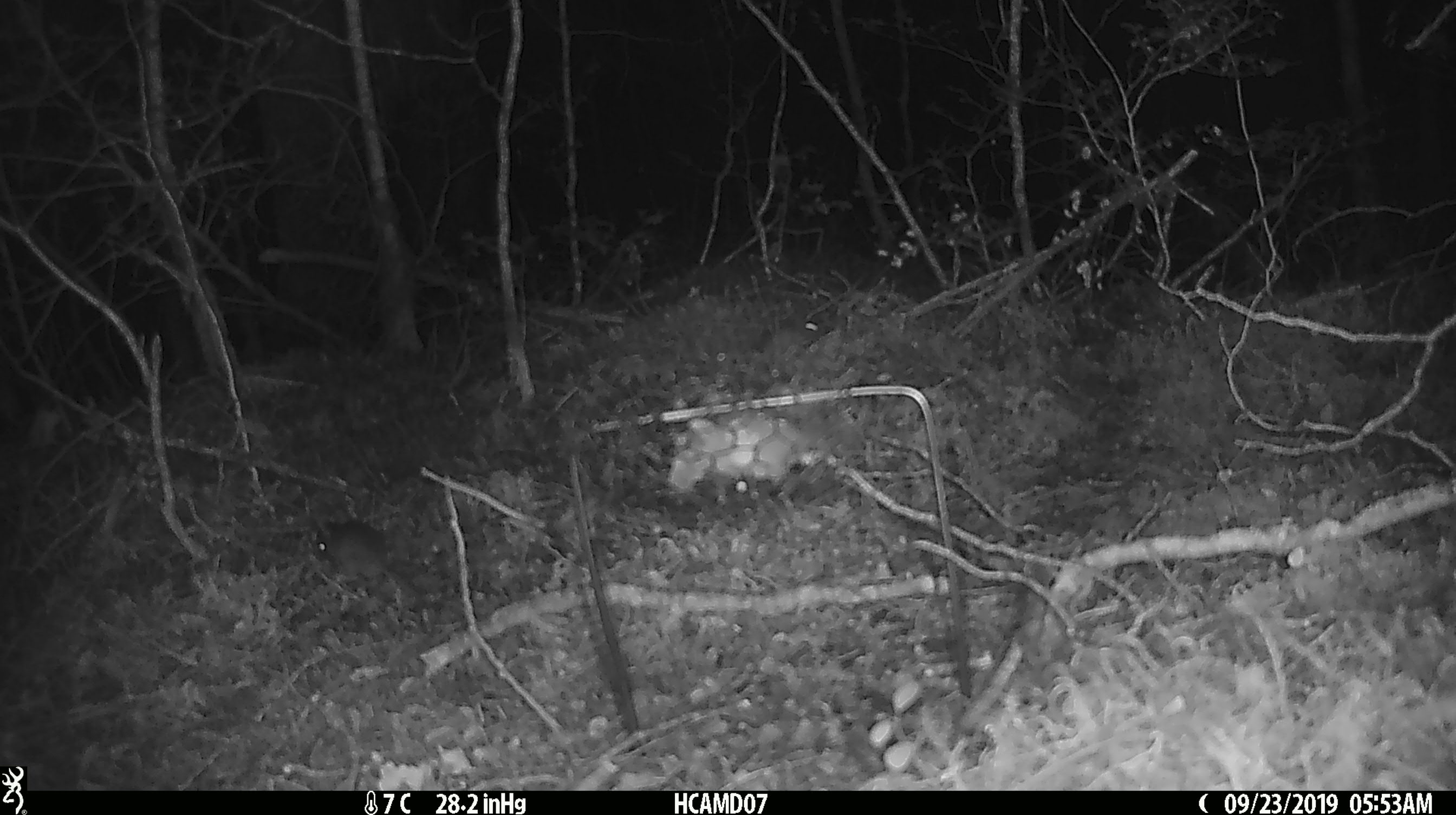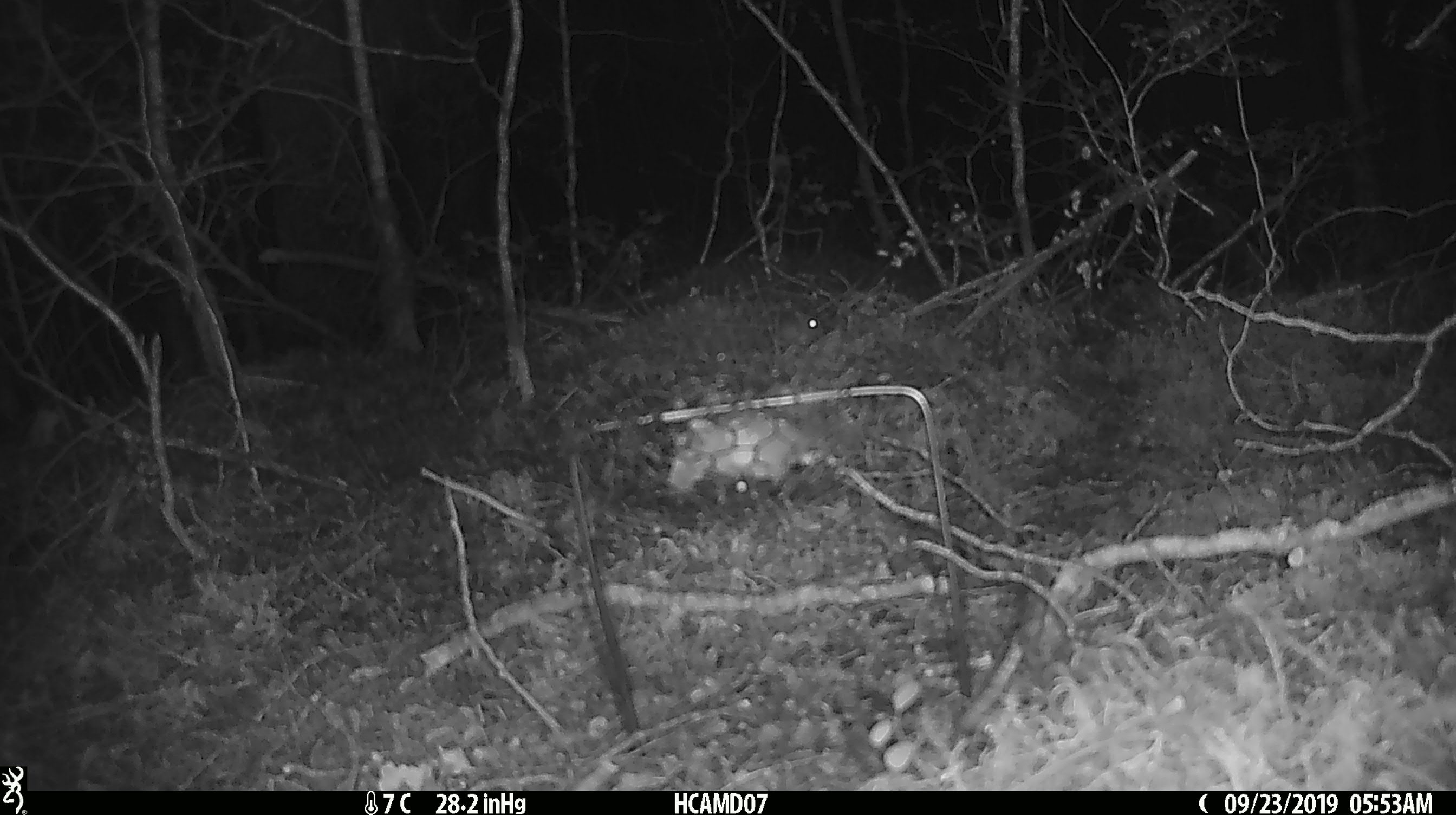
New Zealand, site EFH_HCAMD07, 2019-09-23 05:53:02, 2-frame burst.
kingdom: Animalia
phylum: Chordata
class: Mammalia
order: Rodentia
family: Muridae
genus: Mus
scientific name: Mus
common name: mouse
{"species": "mouse (Mus)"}